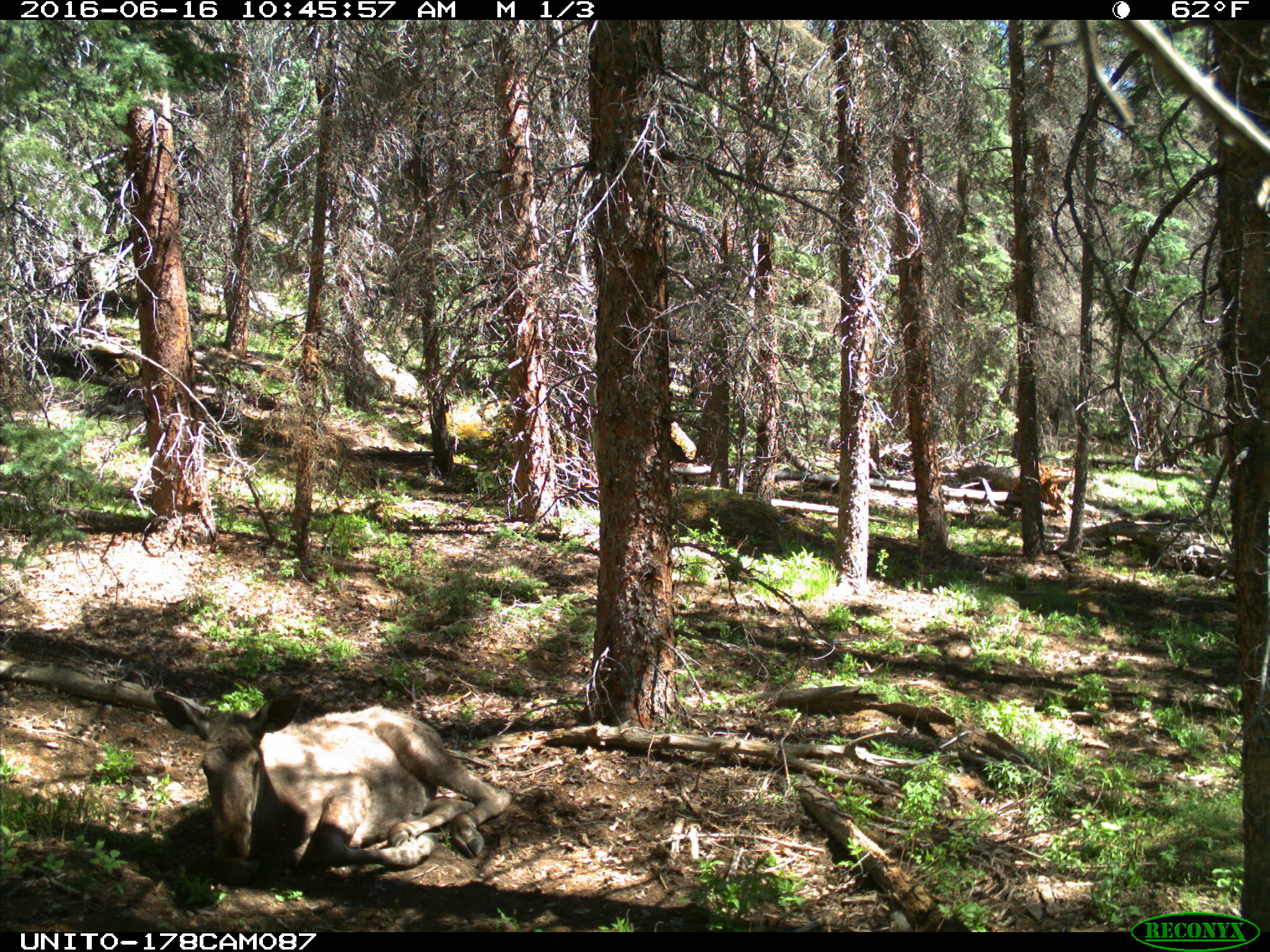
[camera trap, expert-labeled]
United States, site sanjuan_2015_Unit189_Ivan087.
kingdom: Animalia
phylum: Chordata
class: Mammalia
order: Artiodactyla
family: Cervidae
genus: Alces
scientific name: Alces alces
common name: moose